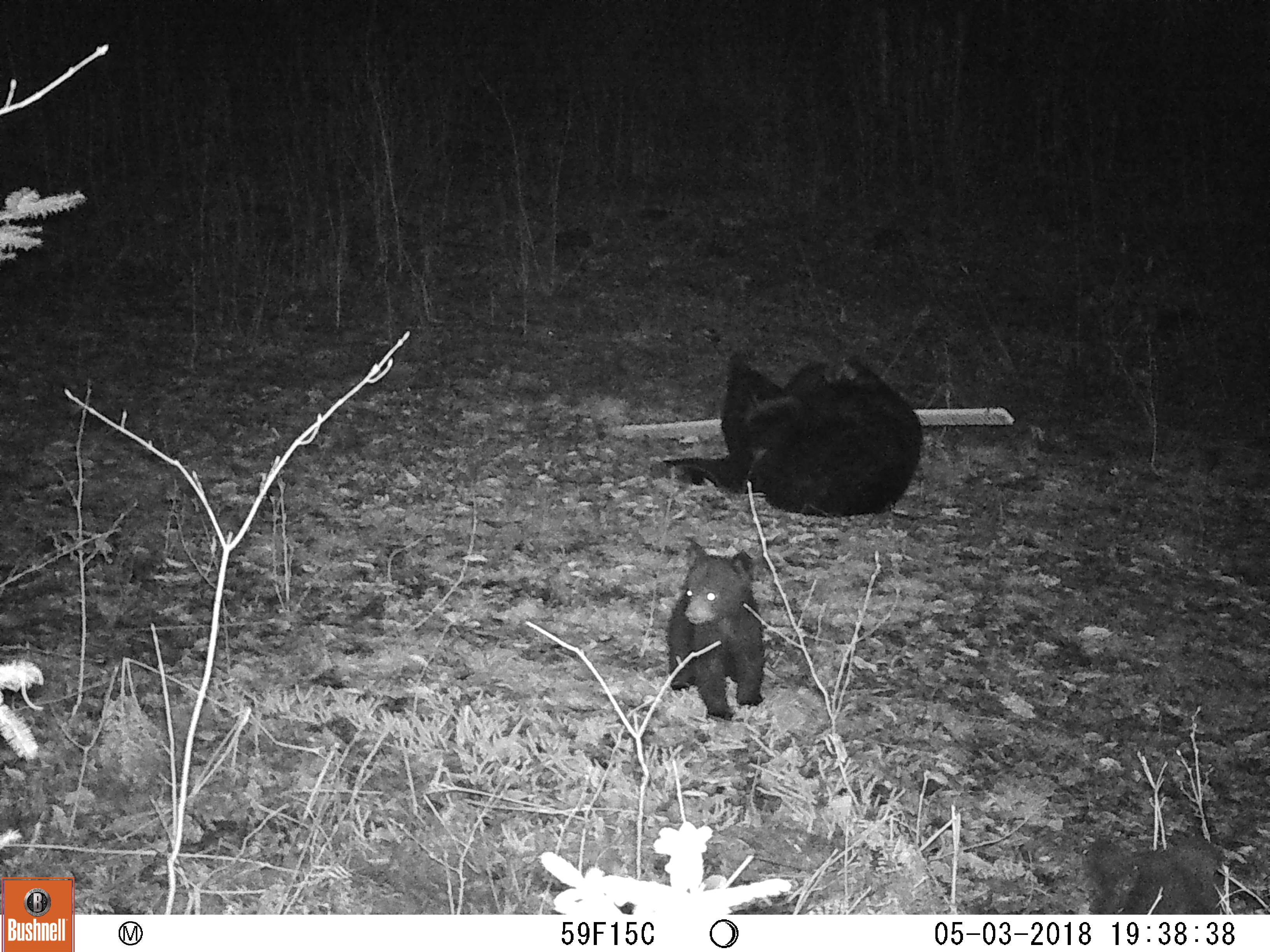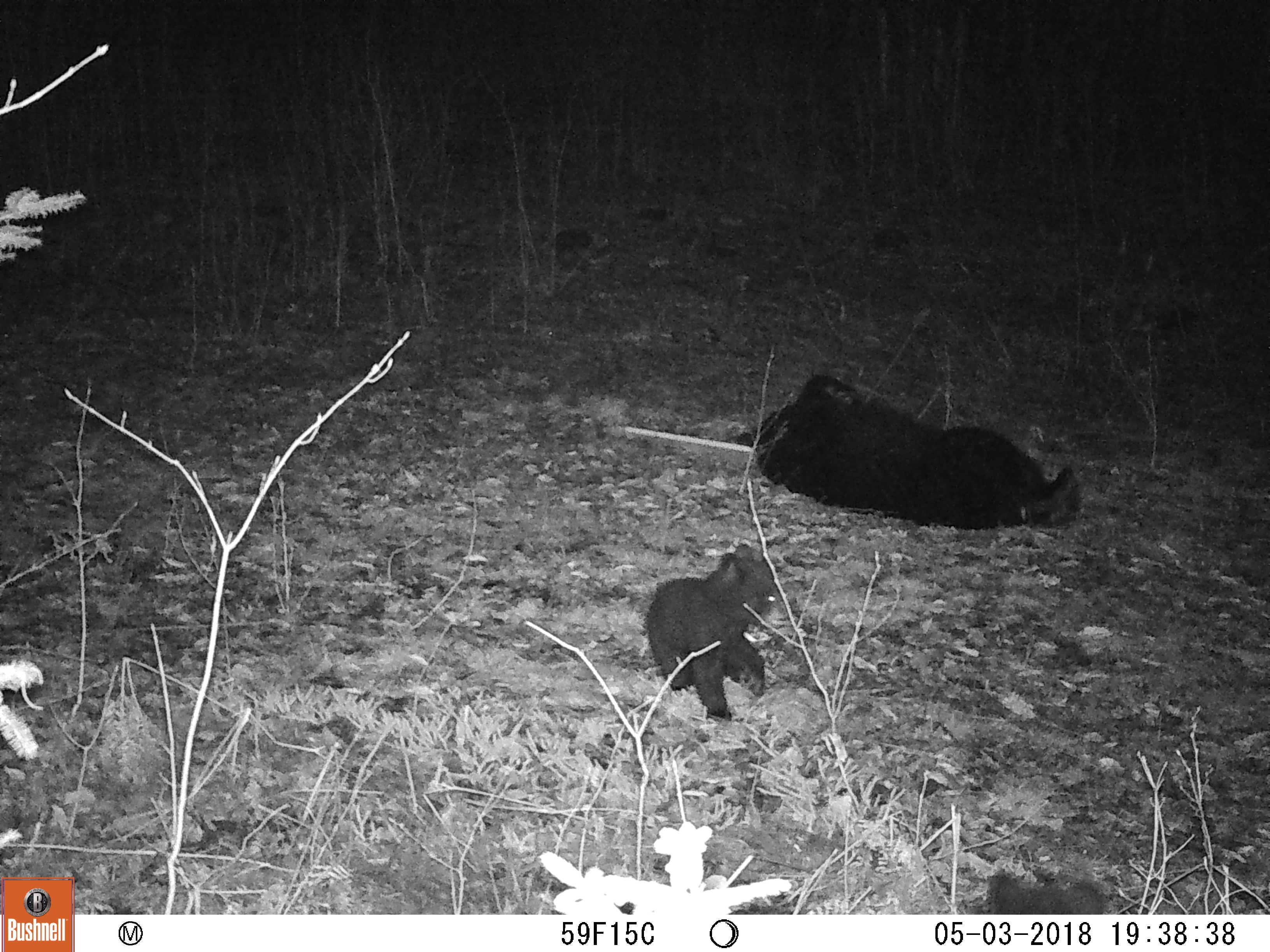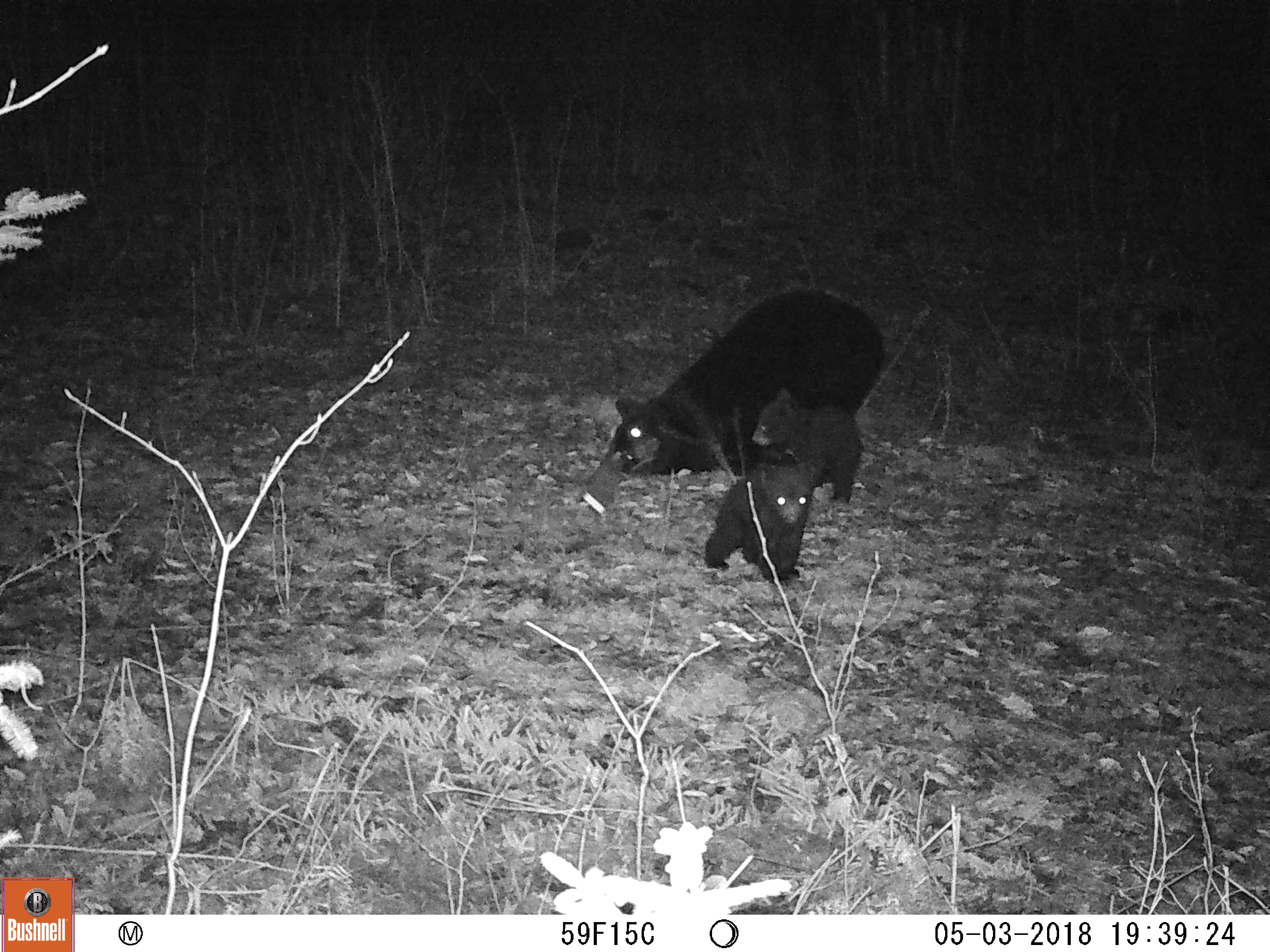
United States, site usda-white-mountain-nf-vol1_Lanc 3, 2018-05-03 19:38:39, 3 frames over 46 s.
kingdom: Animalia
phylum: Chordata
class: Mammalia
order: Carnivora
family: Ursidae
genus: Ursus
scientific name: Ursus americanus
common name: black bear